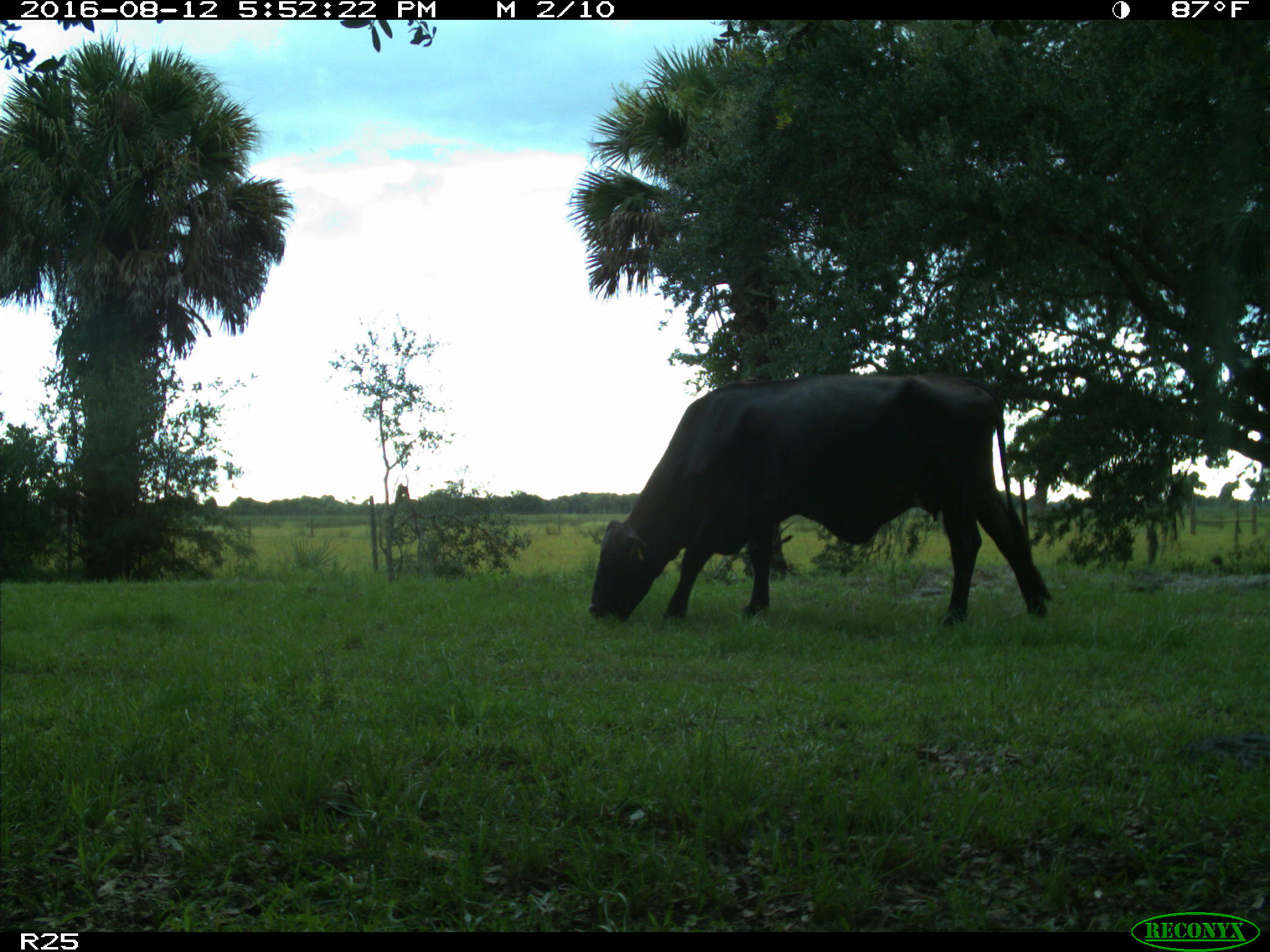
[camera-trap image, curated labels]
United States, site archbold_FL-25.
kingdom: Animalia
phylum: Chordata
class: Mammalia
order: Artiodactyla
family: Bovidae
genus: Bos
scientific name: Bos taurus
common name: domestic cow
Bos taurus (domestic cow).